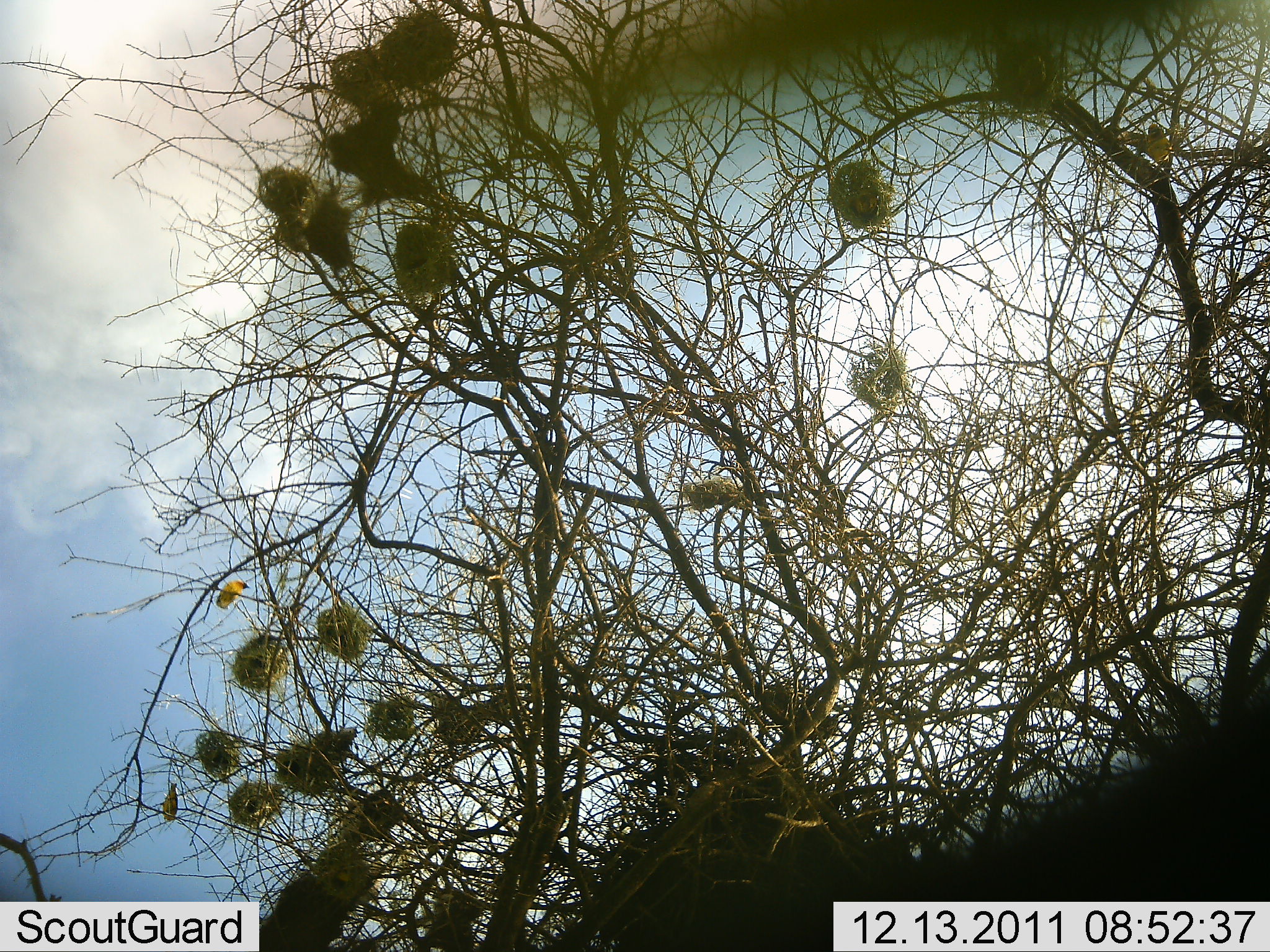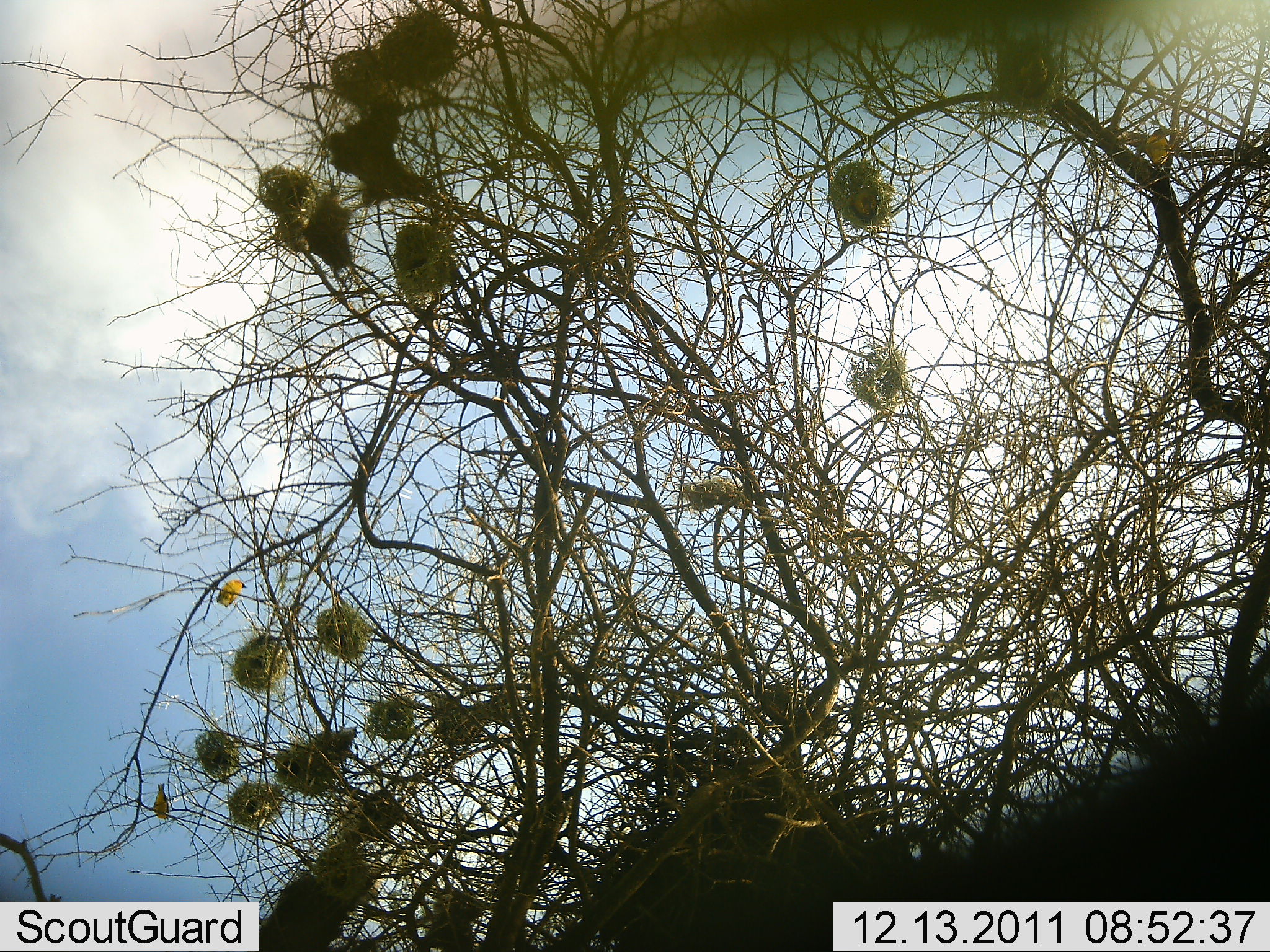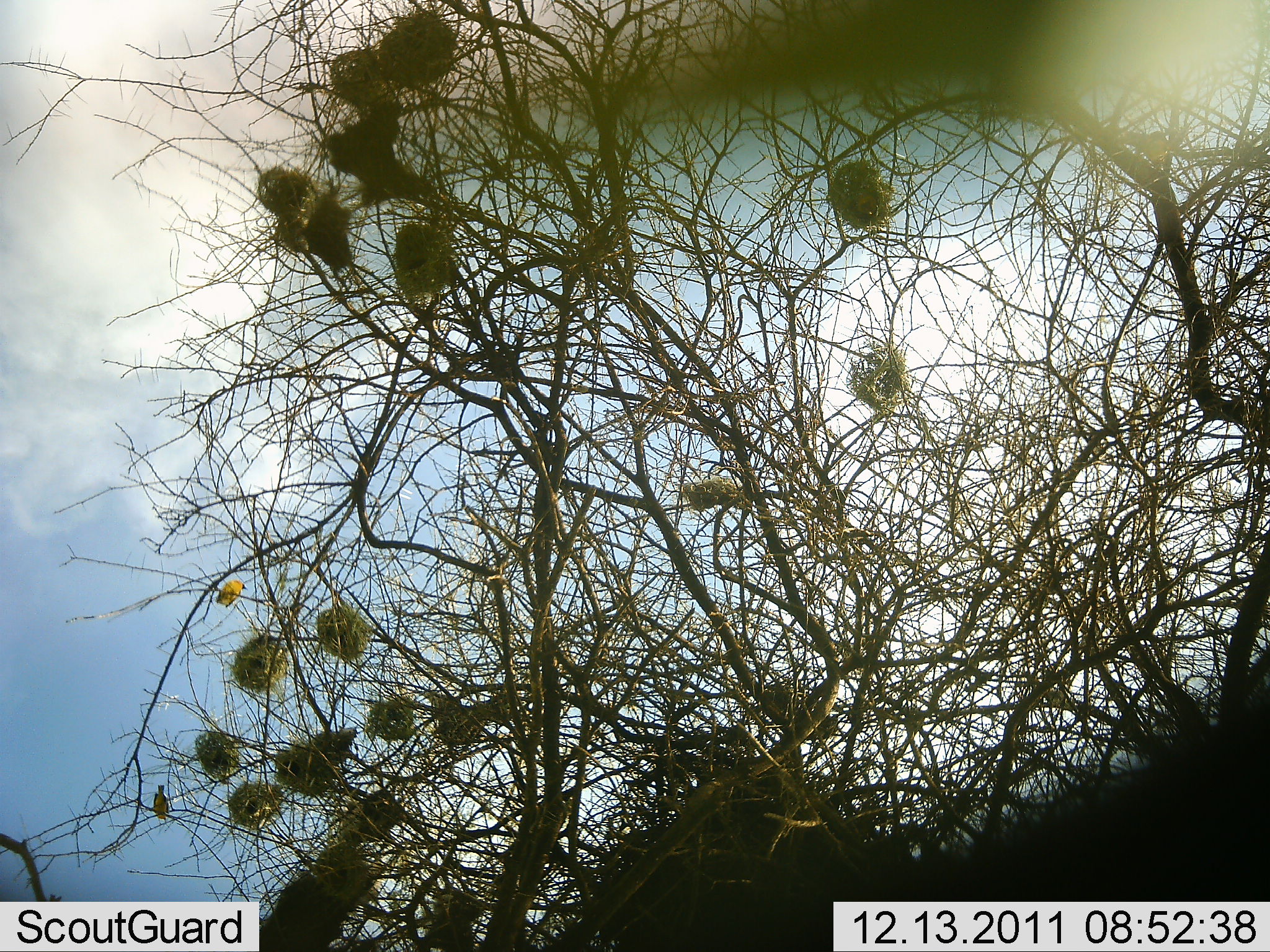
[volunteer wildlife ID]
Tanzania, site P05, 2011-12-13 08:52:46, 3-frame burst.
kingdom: Animalia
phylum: Chordata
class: Aves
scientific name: Aves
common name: bird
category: otherbird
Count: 3.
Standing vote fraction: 90%.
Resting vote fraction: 30%.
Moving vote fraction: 10%.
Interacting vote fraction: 0%.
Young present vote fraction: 0%.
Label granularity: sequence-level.